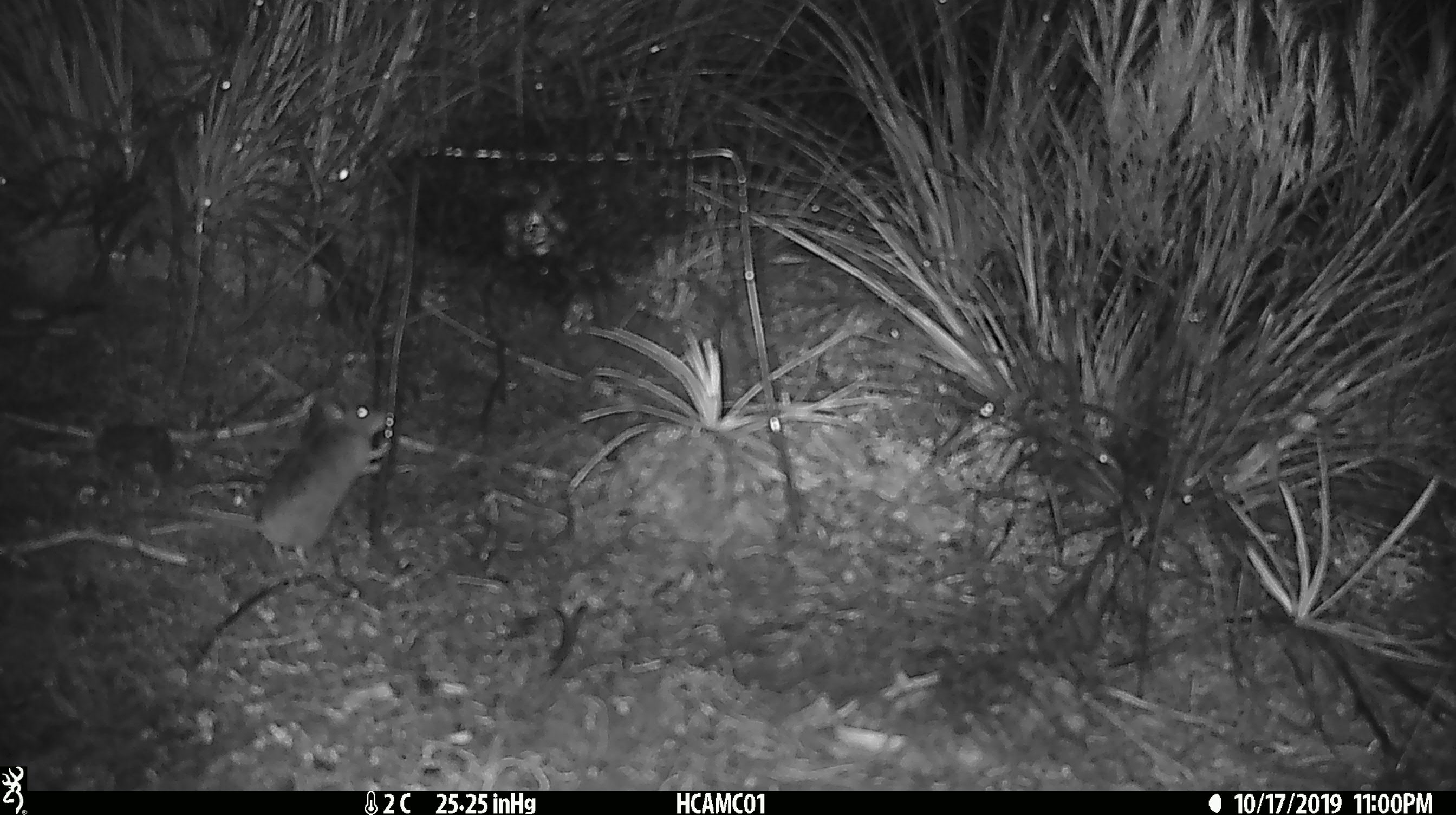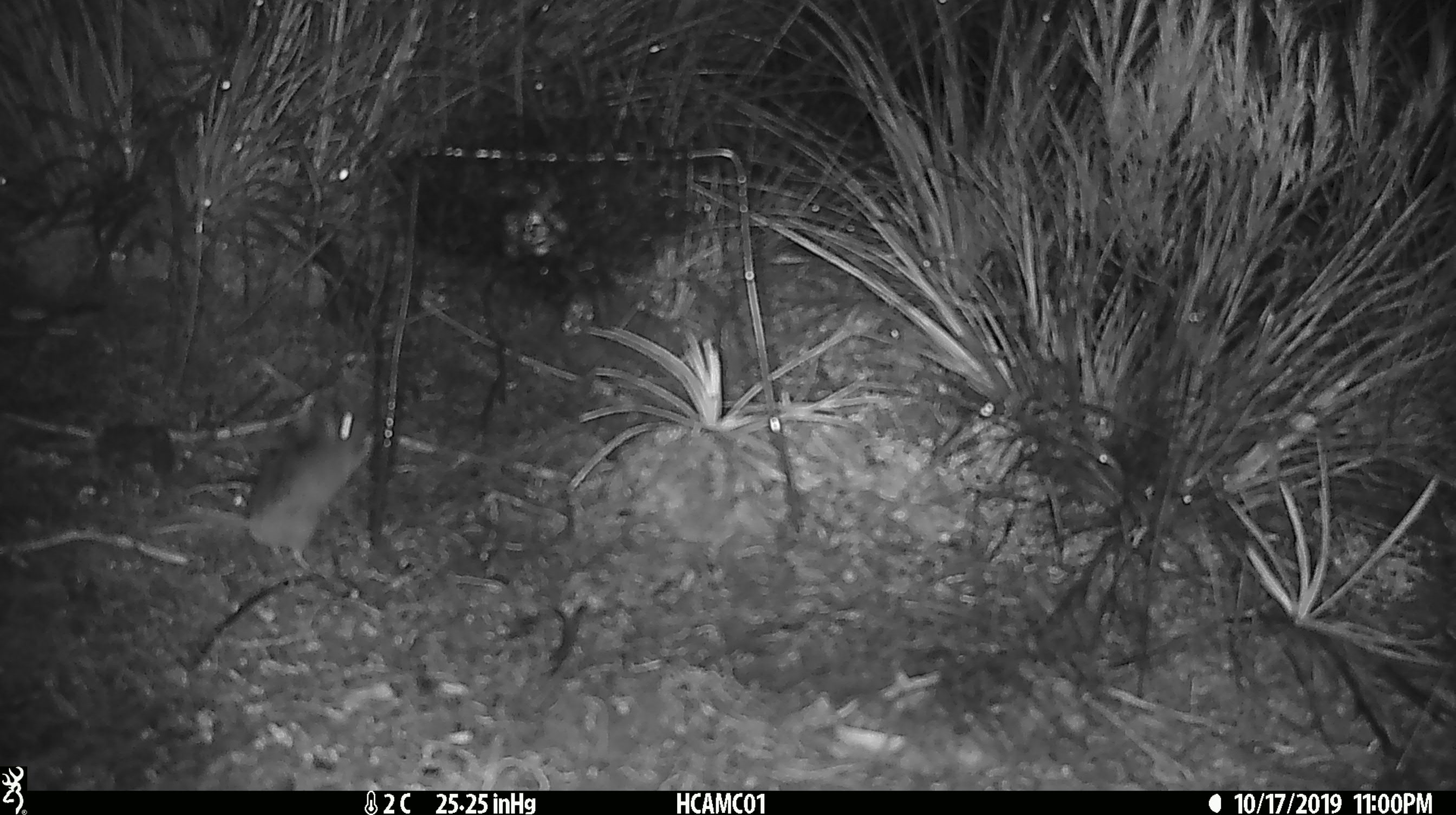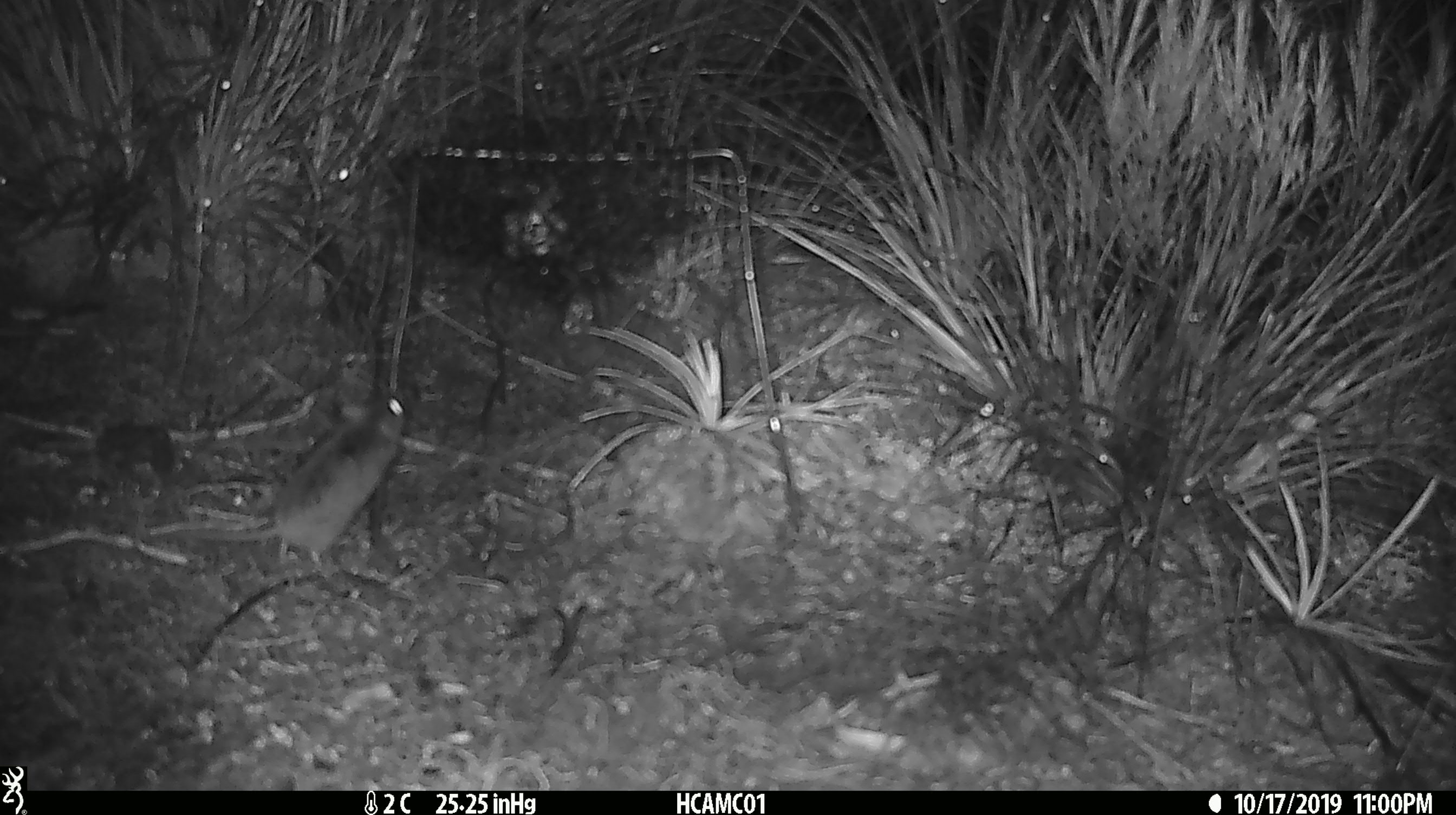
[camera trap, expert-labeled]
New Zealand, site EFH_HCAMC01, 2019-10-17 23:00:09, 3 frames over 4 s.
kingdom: Animalia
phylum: Chordata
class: Mammalia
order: Rodentia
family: Muridae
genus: Mus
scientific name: Mus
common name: mouse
Mouse (Mus).